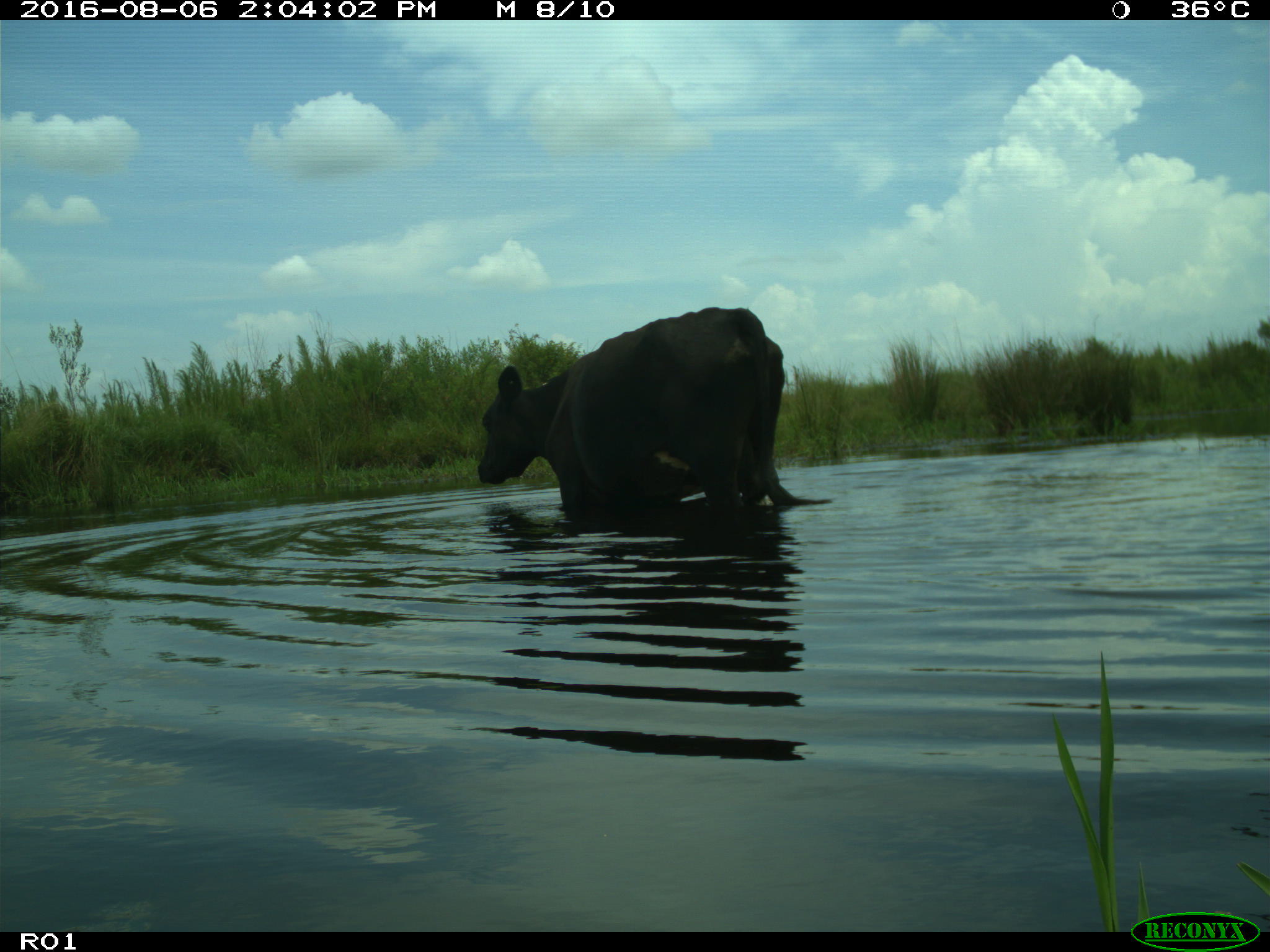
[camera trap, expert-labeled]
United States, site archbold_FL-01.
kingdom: Animalia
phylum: Chordata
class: Mammalia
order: Artiodactyla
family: Bovidae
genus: Bos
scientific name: Bos taurus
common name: domestic cow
Bos taurus (domestic cow).